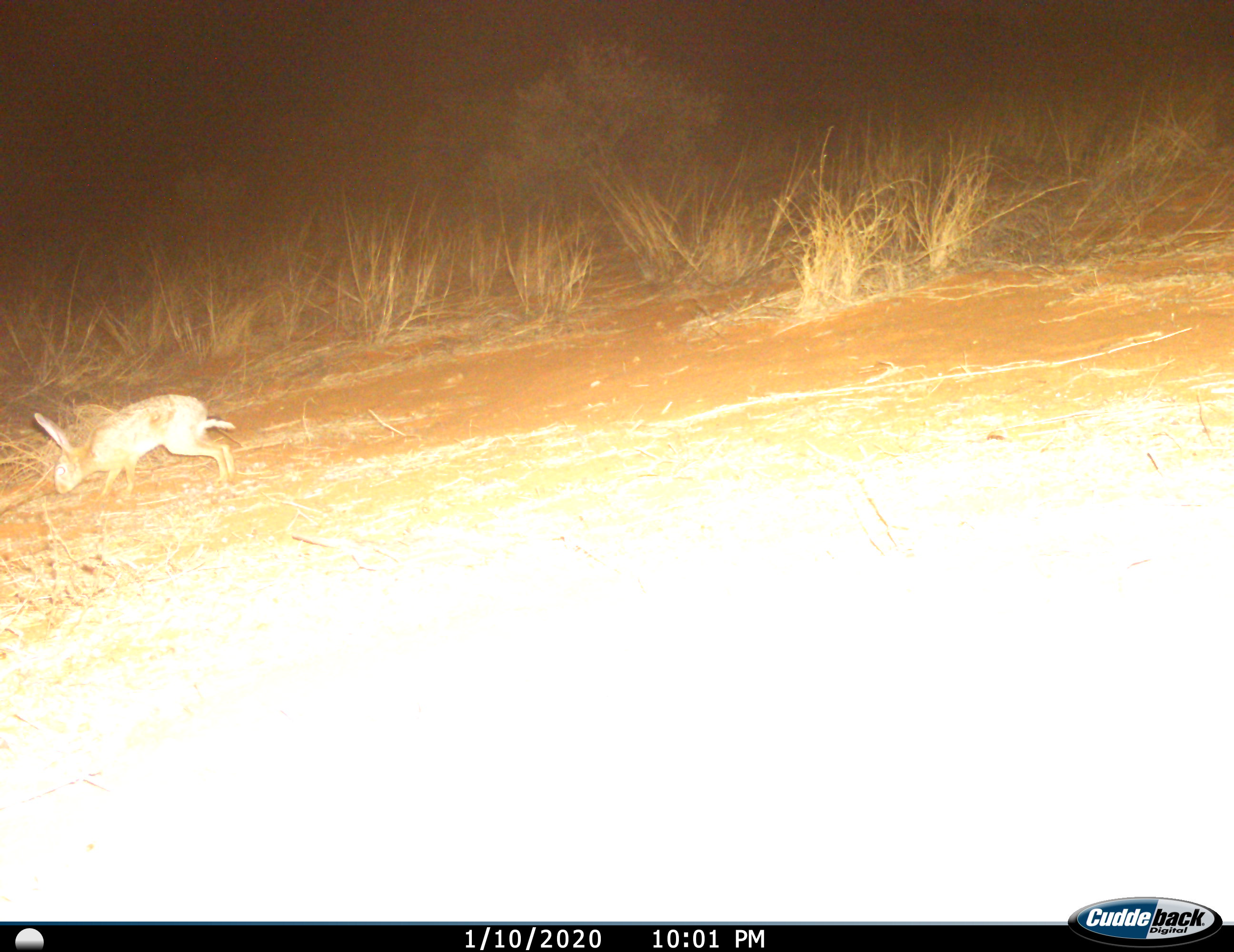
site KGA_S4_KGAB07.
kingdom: Animalia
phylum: Chordata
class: Mammalia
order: Lagomorpha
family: Leporidae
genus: Lepus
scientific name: Lepus capensis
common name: cape hare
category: harecape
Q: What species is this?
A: Harecape (cape hare) (Lepus capensis).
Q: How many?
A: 1.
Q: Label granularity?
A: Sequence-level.